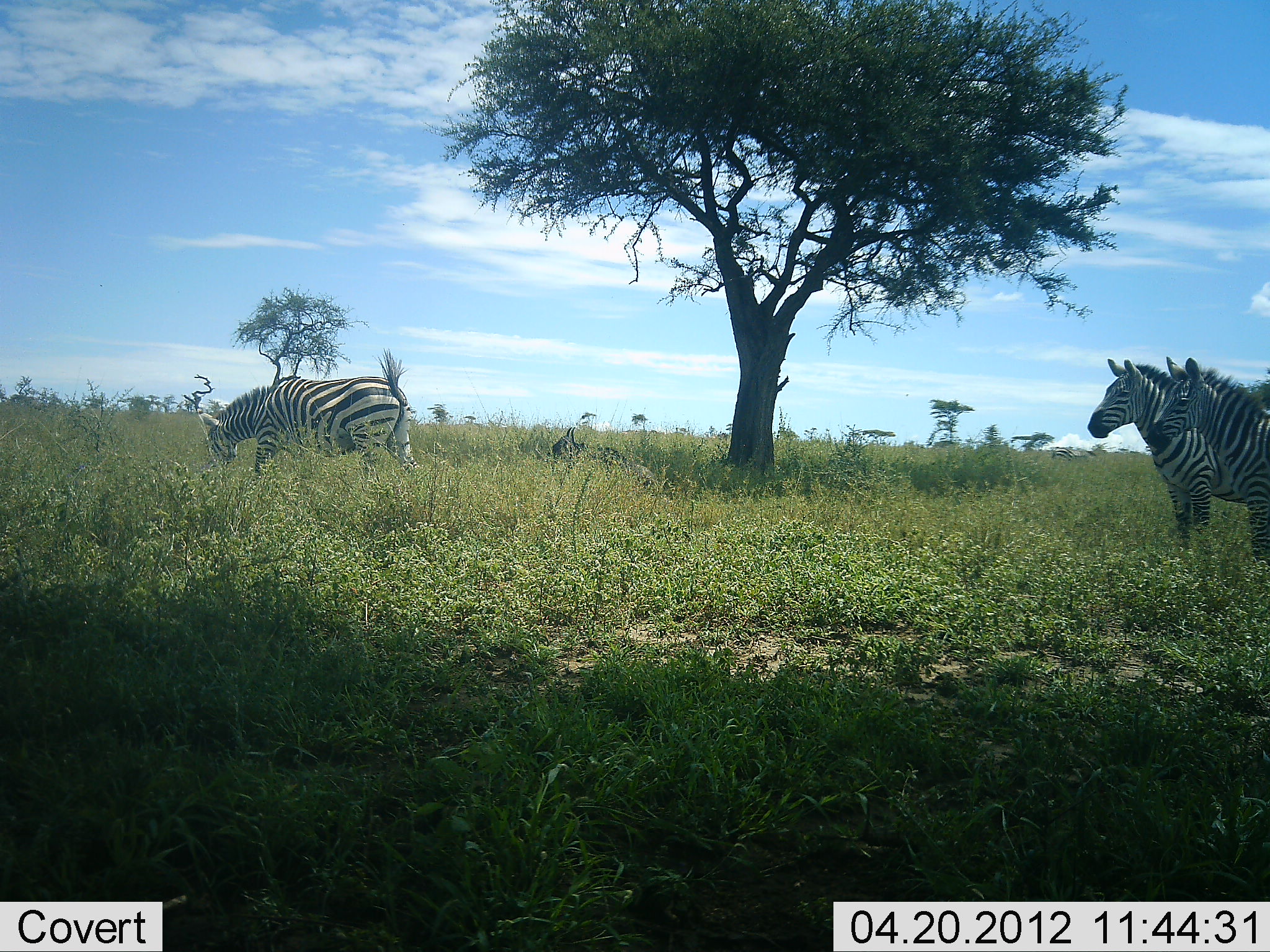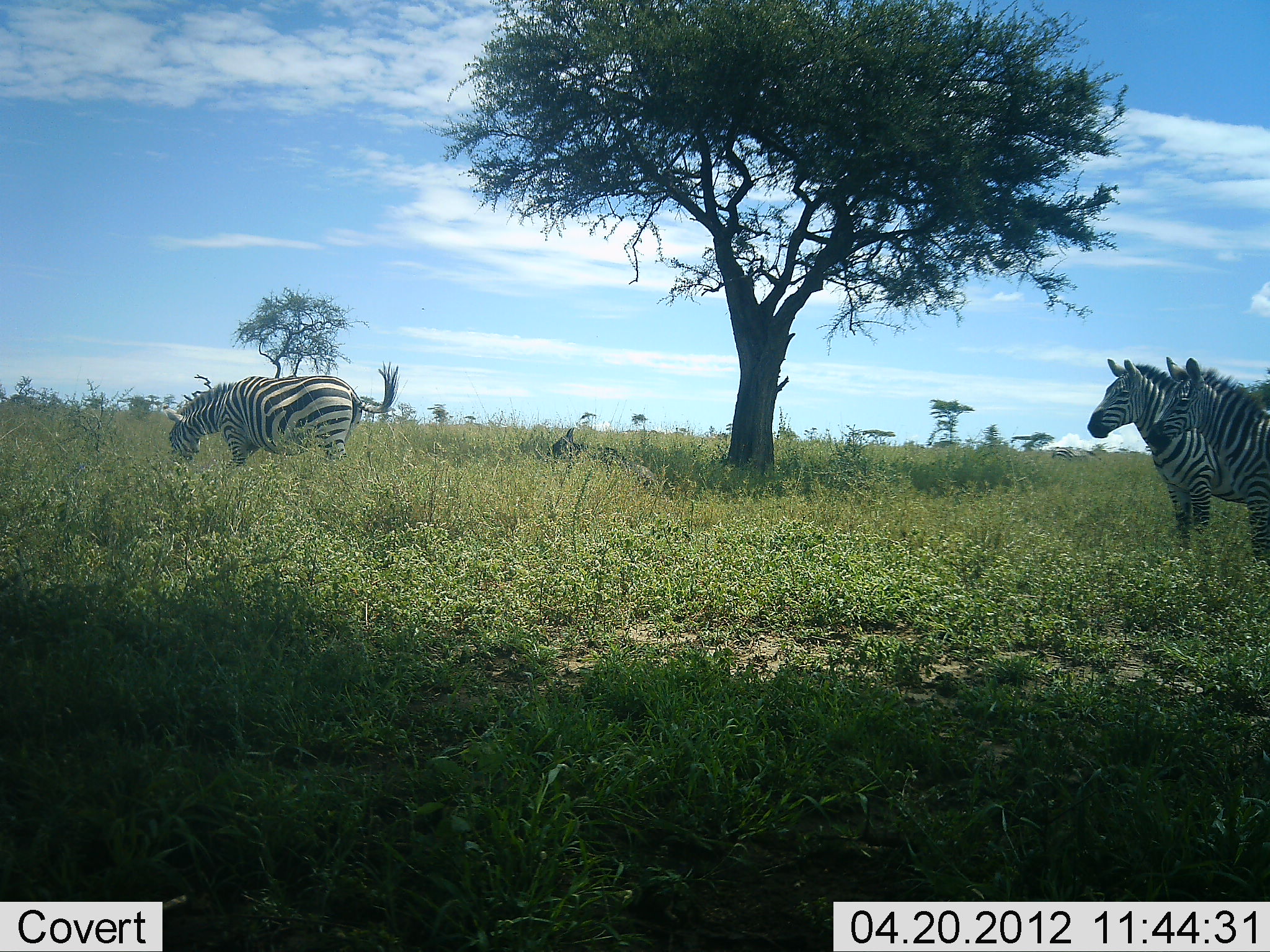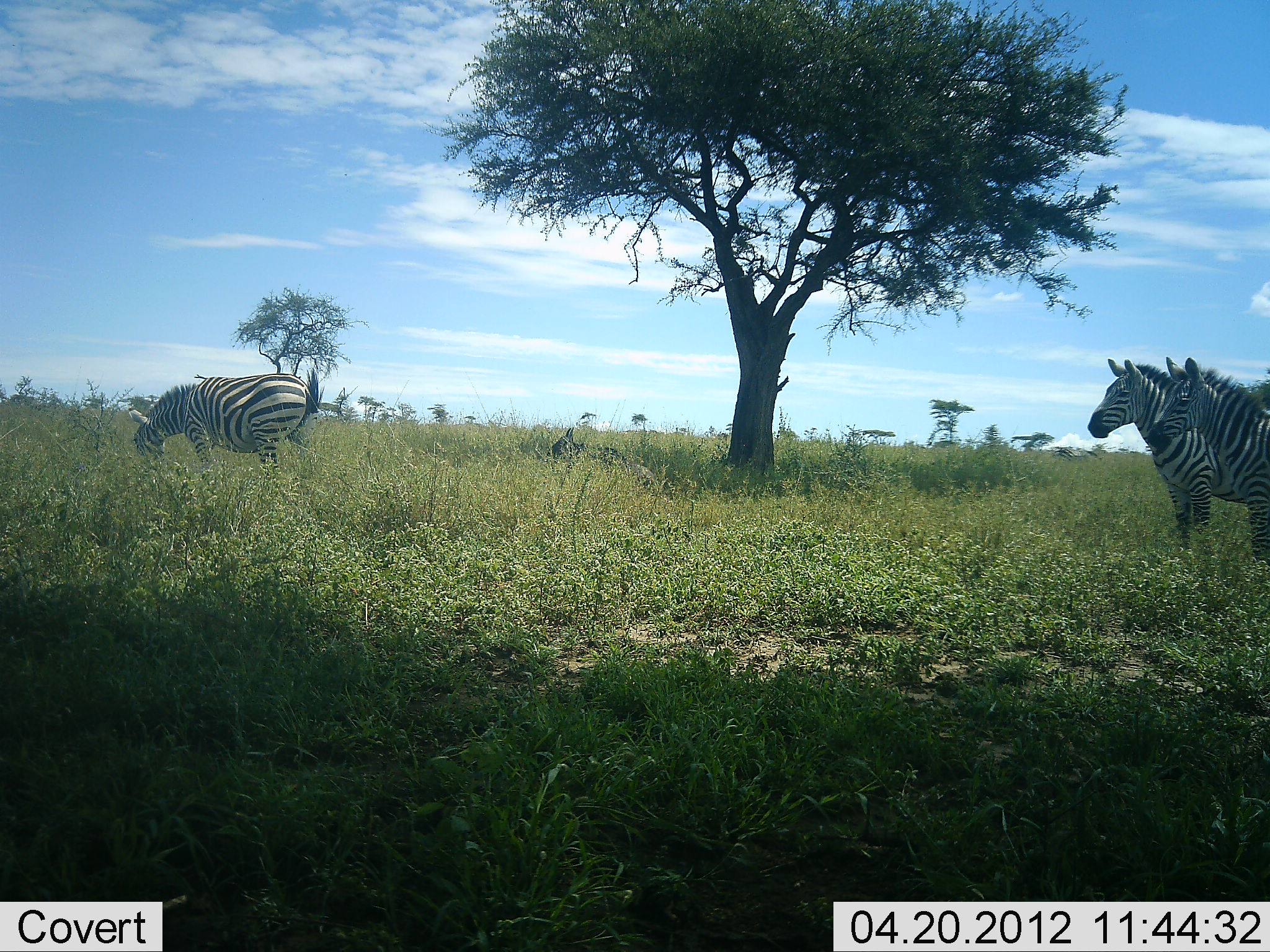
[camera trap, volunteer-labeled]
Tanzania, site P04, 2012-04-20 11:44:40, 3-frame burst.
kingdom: Animalia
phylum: Chordata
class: Mammalia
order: Perissodactyla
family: Equidae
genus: Equus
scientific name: Equus quagga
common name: plains zebra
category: zebra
Zebra (plains zebra) (Equus quagga), count 3. Behavior (volunteer vote fractions): standing 100%, resting 15%, moving 52%, interacting 0%. Young present (vote fraction): 0%. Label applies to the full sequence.